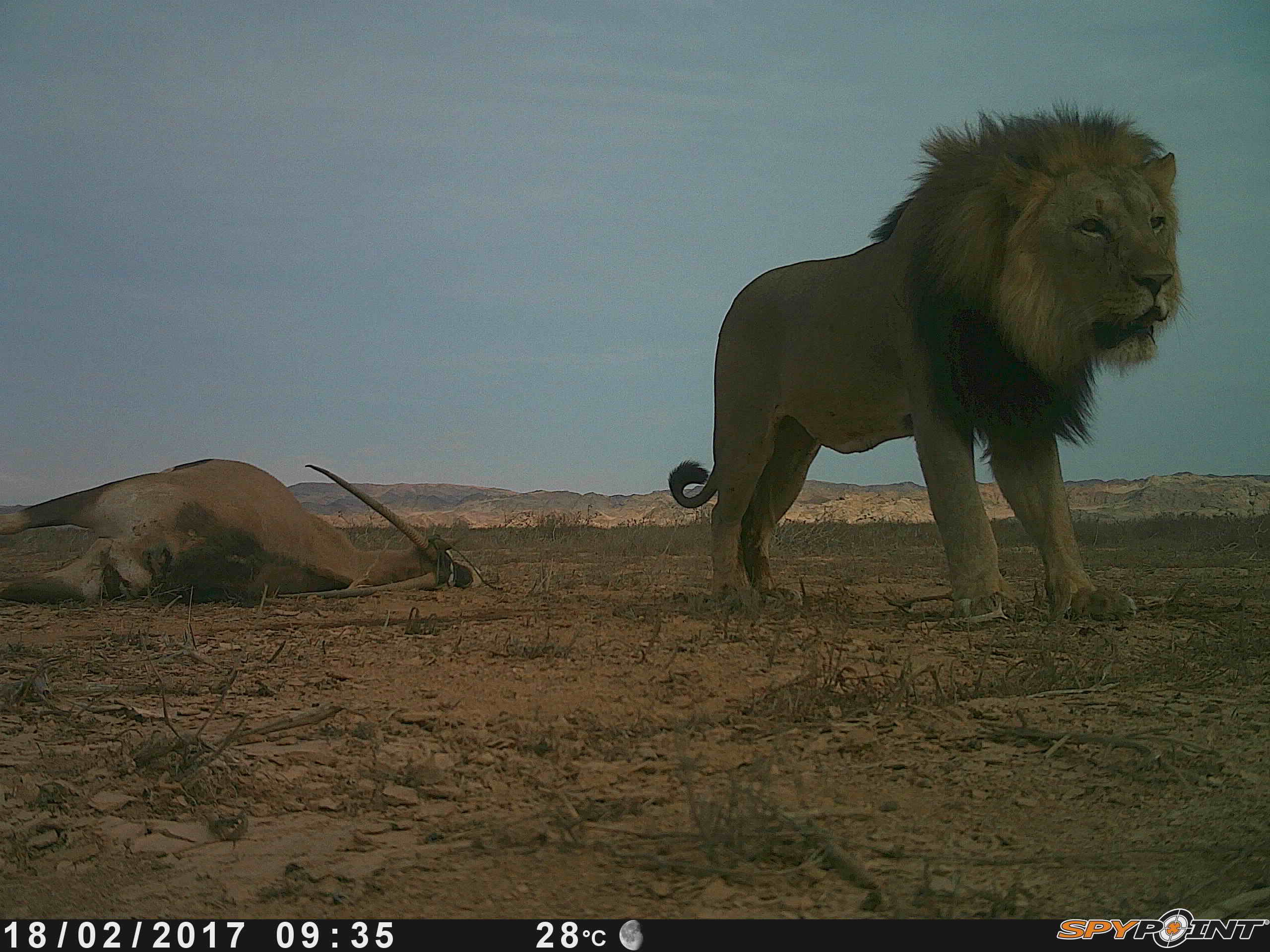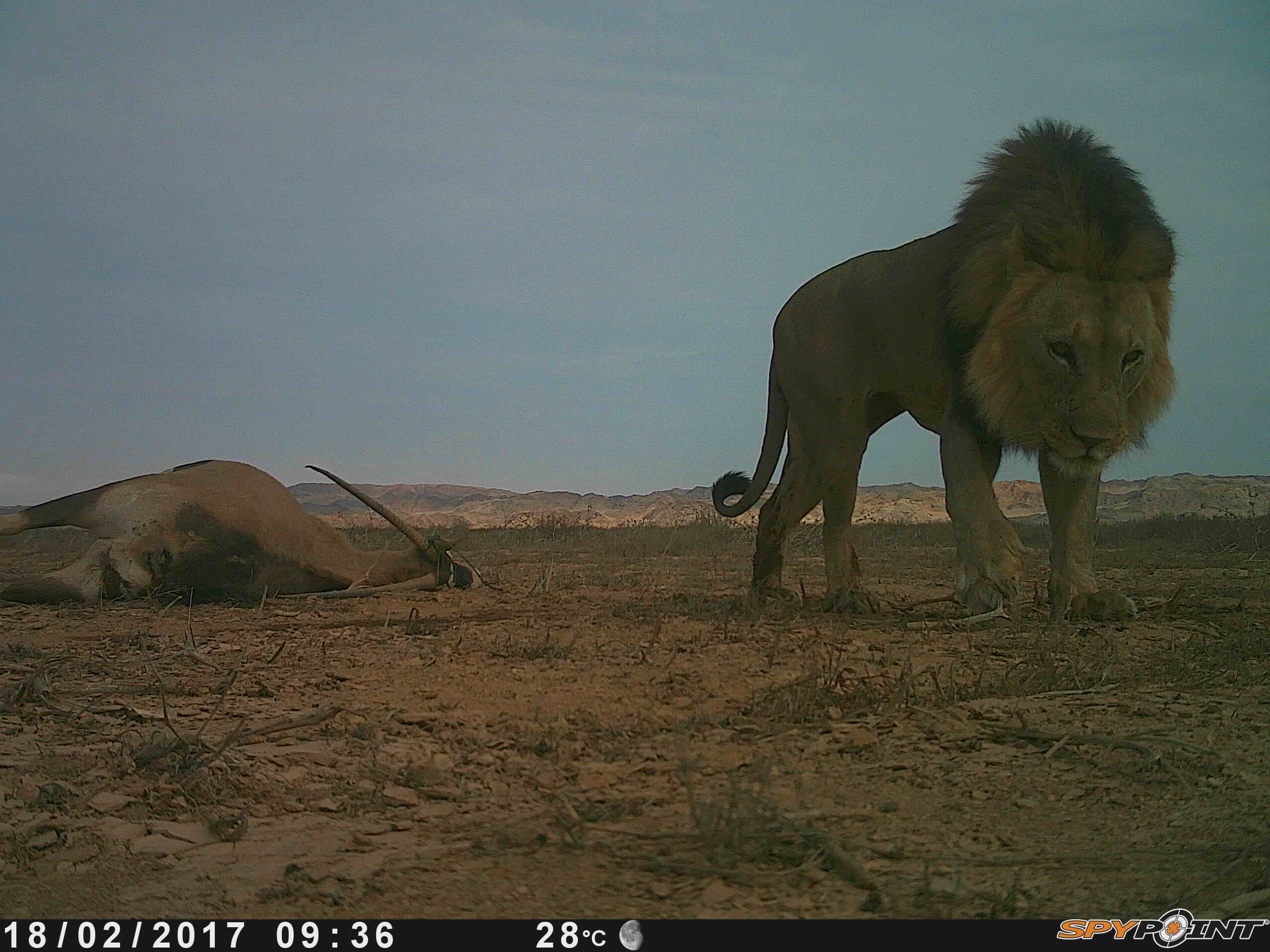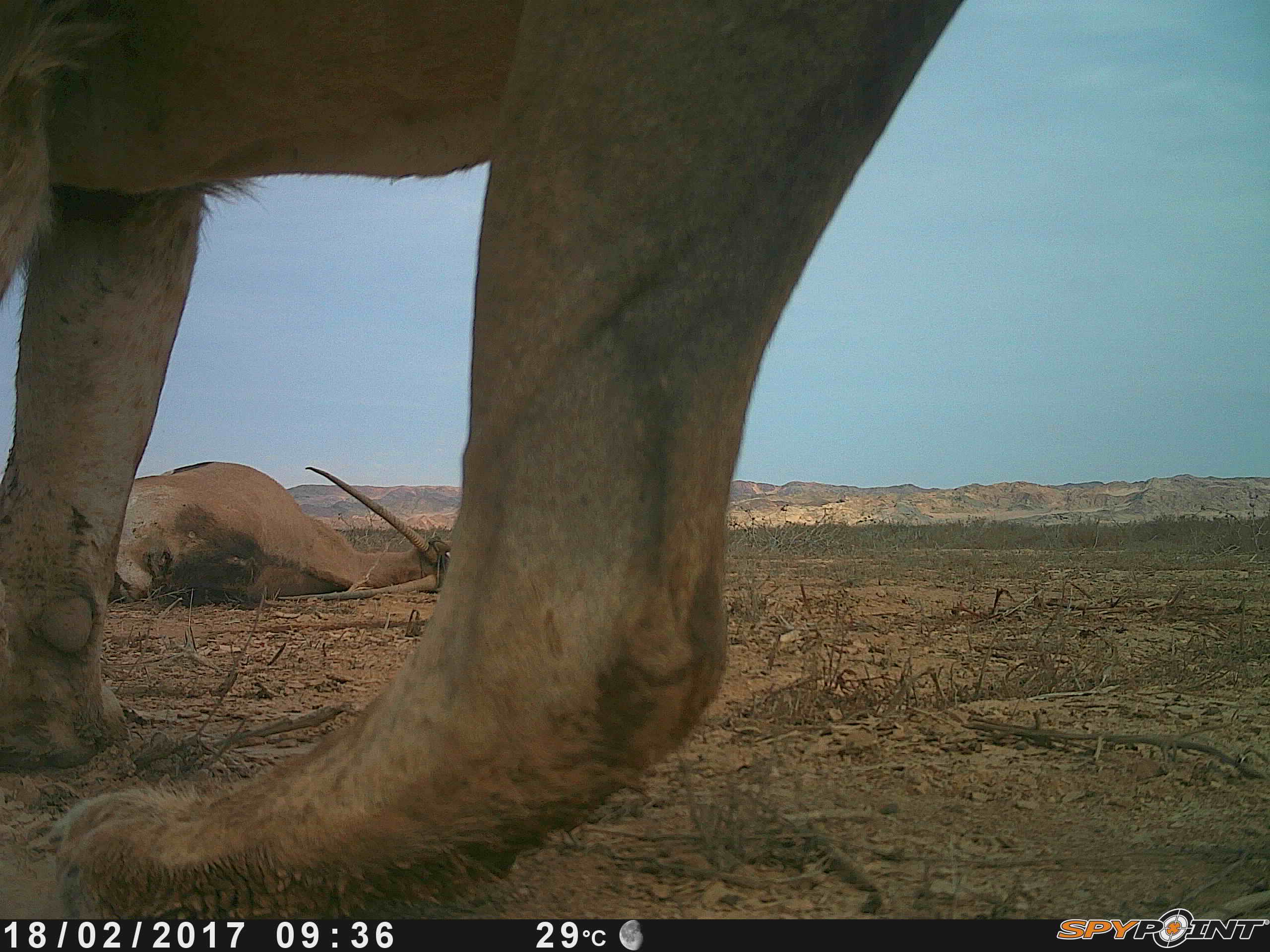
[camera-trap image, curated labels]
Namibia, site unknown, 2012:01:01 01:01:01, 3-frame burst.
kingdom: Animalia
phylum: Chordata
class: Mammalia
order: Carnivora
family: Felidae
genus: Panthera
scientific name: Panthera leo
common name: lion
Panthera leo (lion).